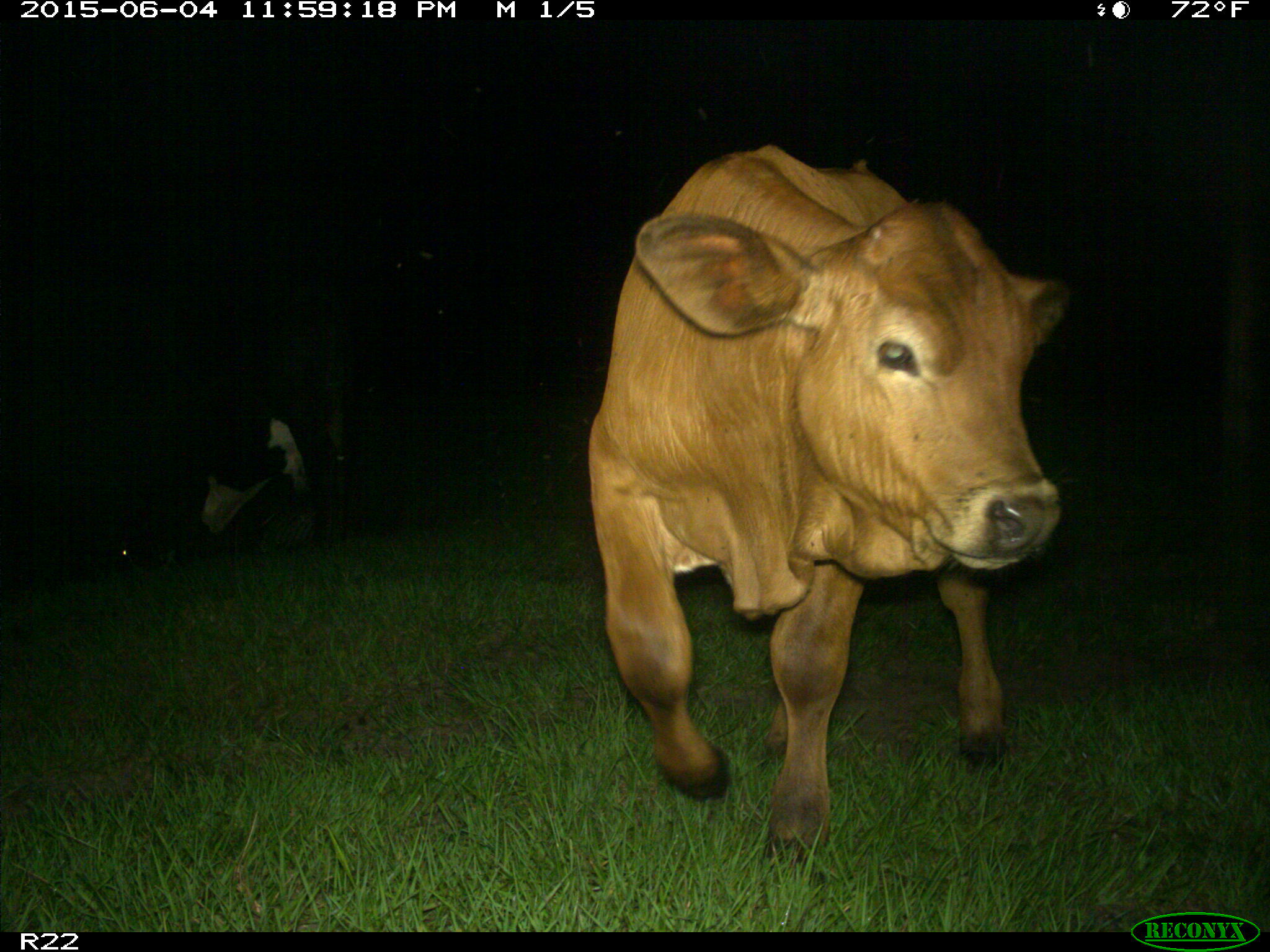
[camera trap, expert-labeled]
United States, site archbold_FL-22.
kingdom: Animalia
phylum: Chordata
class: Mammalia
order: Artiodactyla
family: Bovidae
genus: Bos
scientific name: Bos taurus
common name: domestic cow